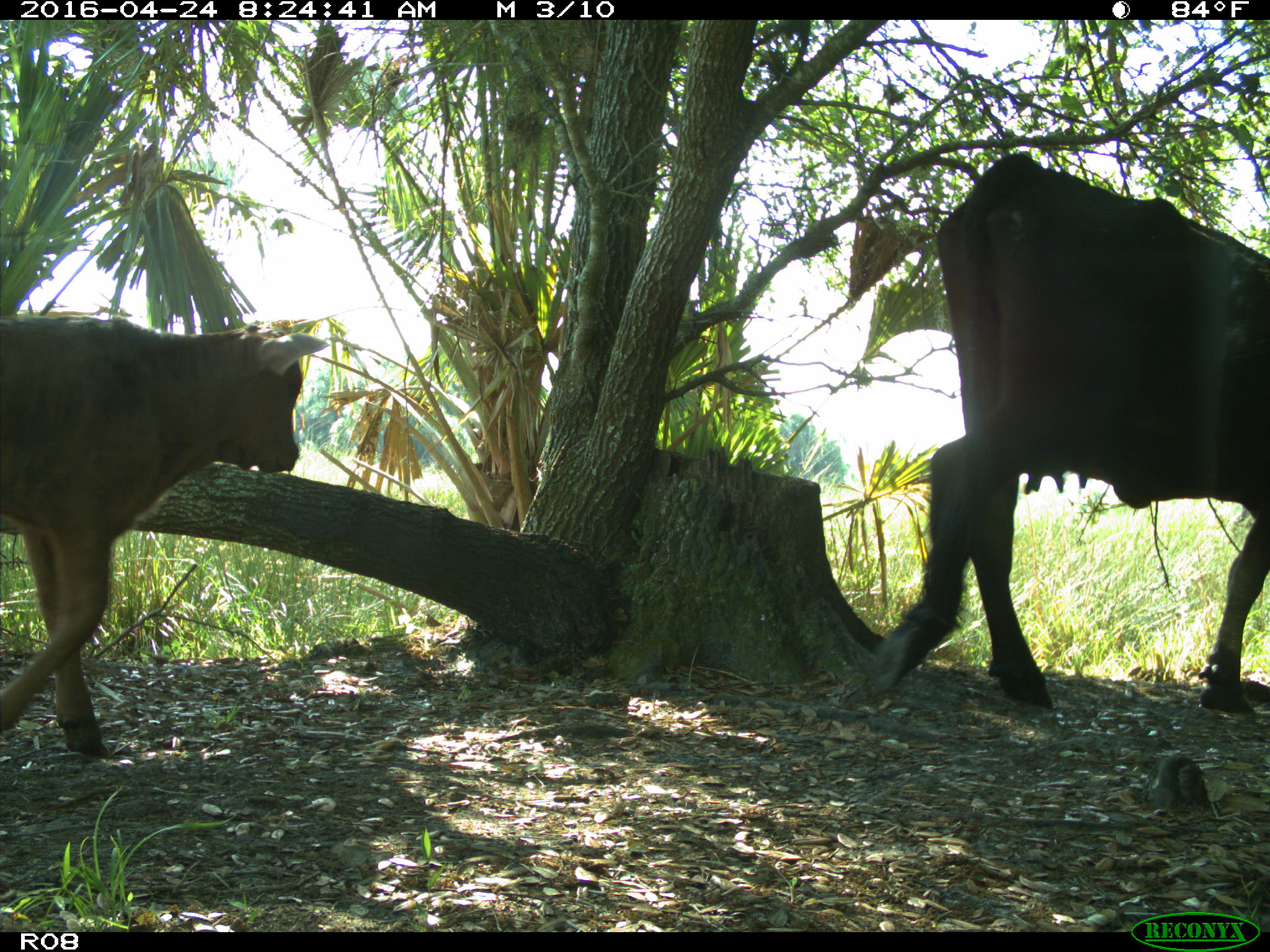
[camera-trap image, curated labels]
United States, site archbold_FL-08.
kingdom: Animalia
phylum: Chordata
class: Mammalia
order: Artiodactyla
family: Bovidae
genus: Bos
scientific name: Bos taurus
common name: domestic cow